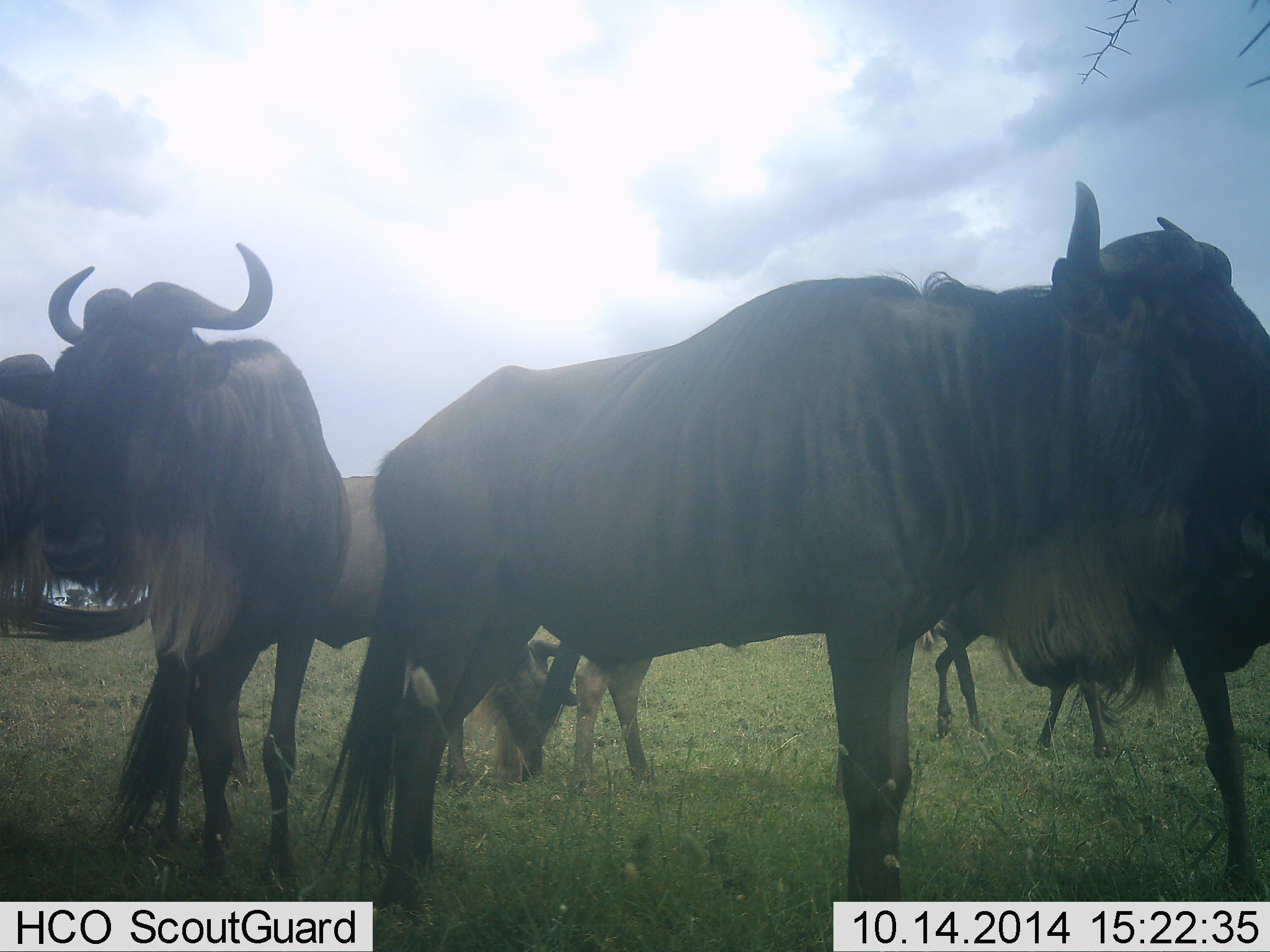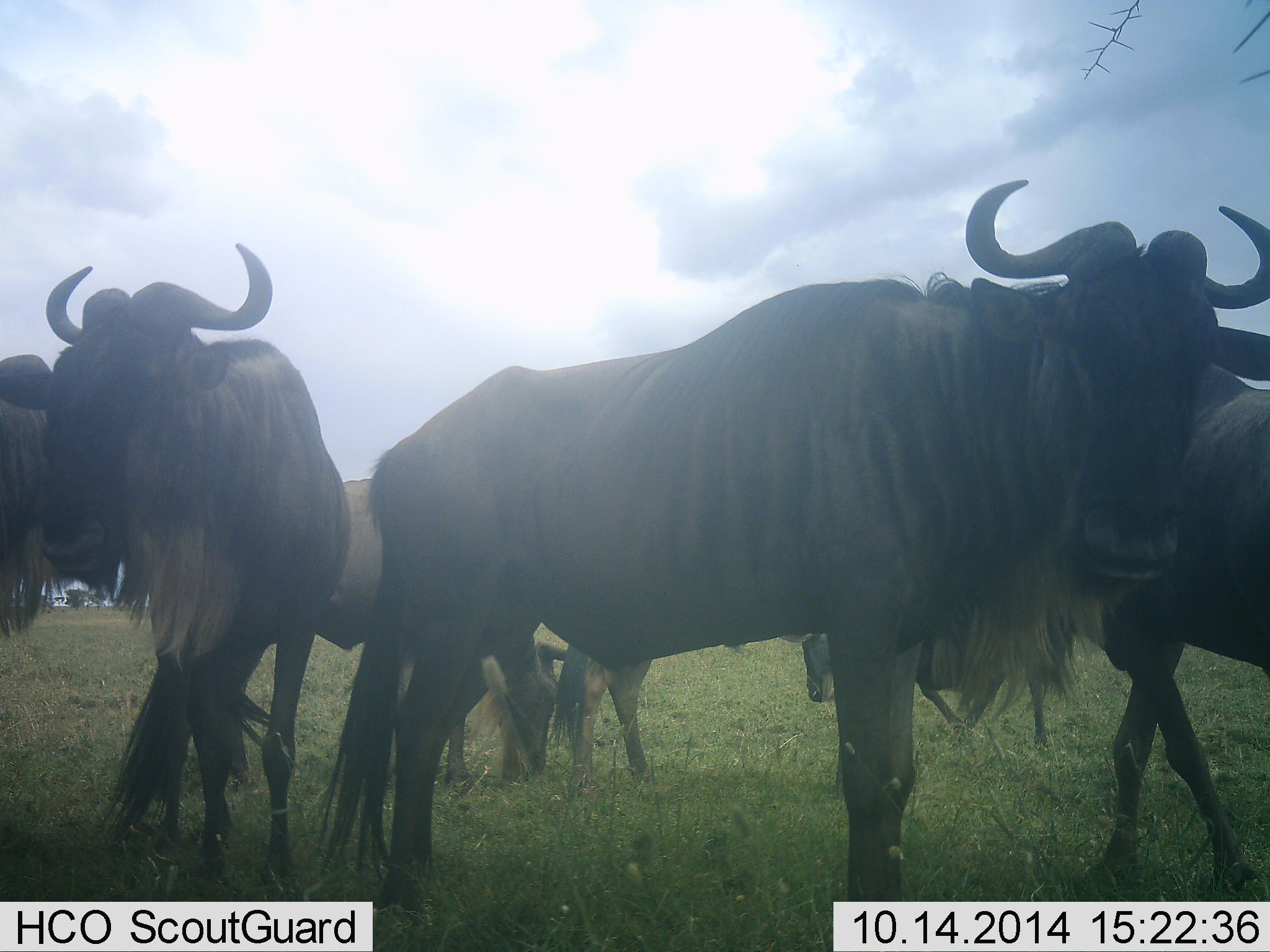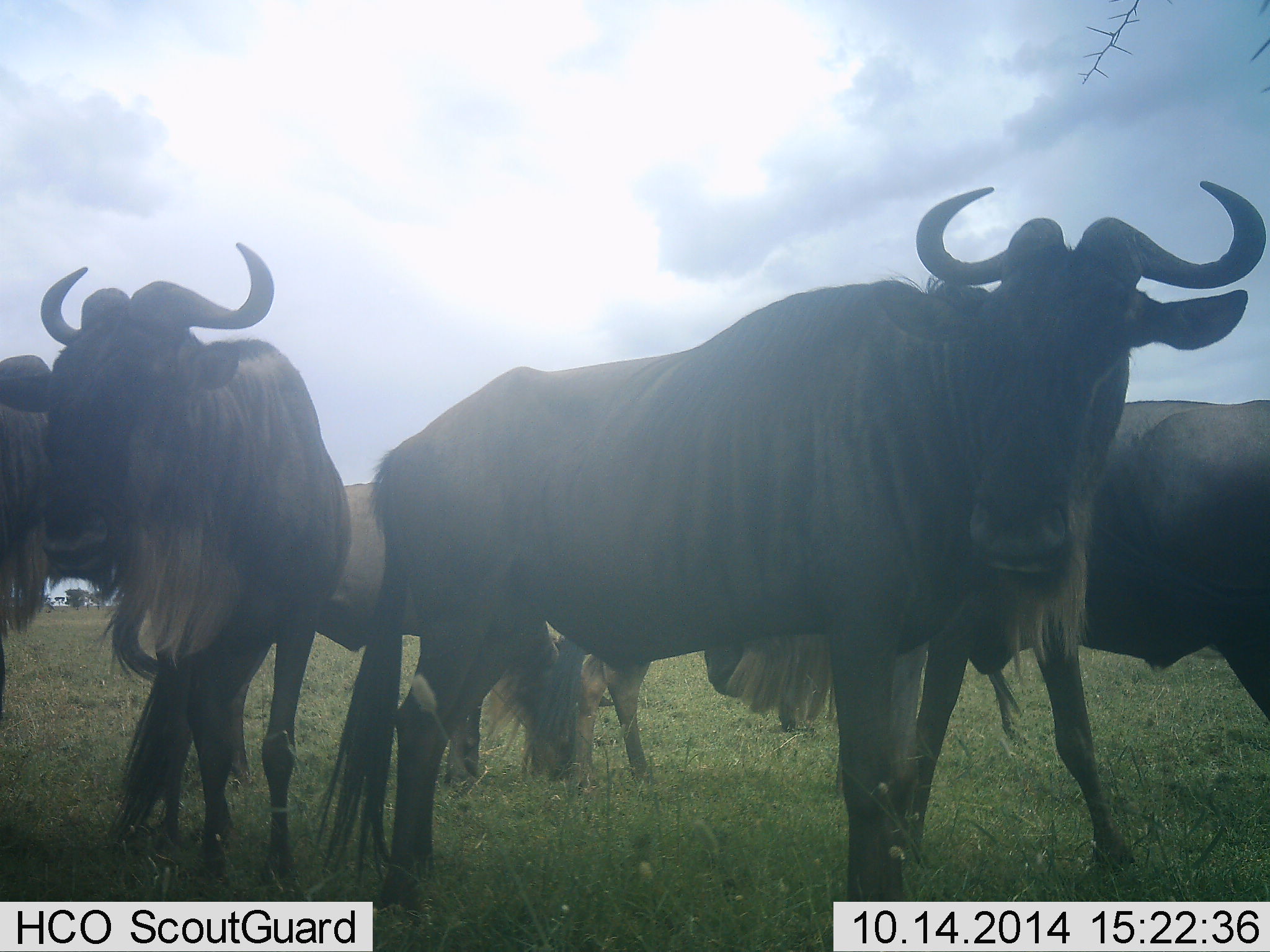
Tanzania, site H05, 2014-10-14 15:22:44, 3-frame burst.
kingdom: Animalia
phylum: Chordata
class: Mammalia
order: Artiodactyla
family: Bovidae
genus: Connochaetes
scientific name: Connochaetes taurinus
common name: blue wildebeest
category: wildebeest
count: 6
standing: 80%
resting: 20%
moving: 60%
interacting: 0%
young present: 10%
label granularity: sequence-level